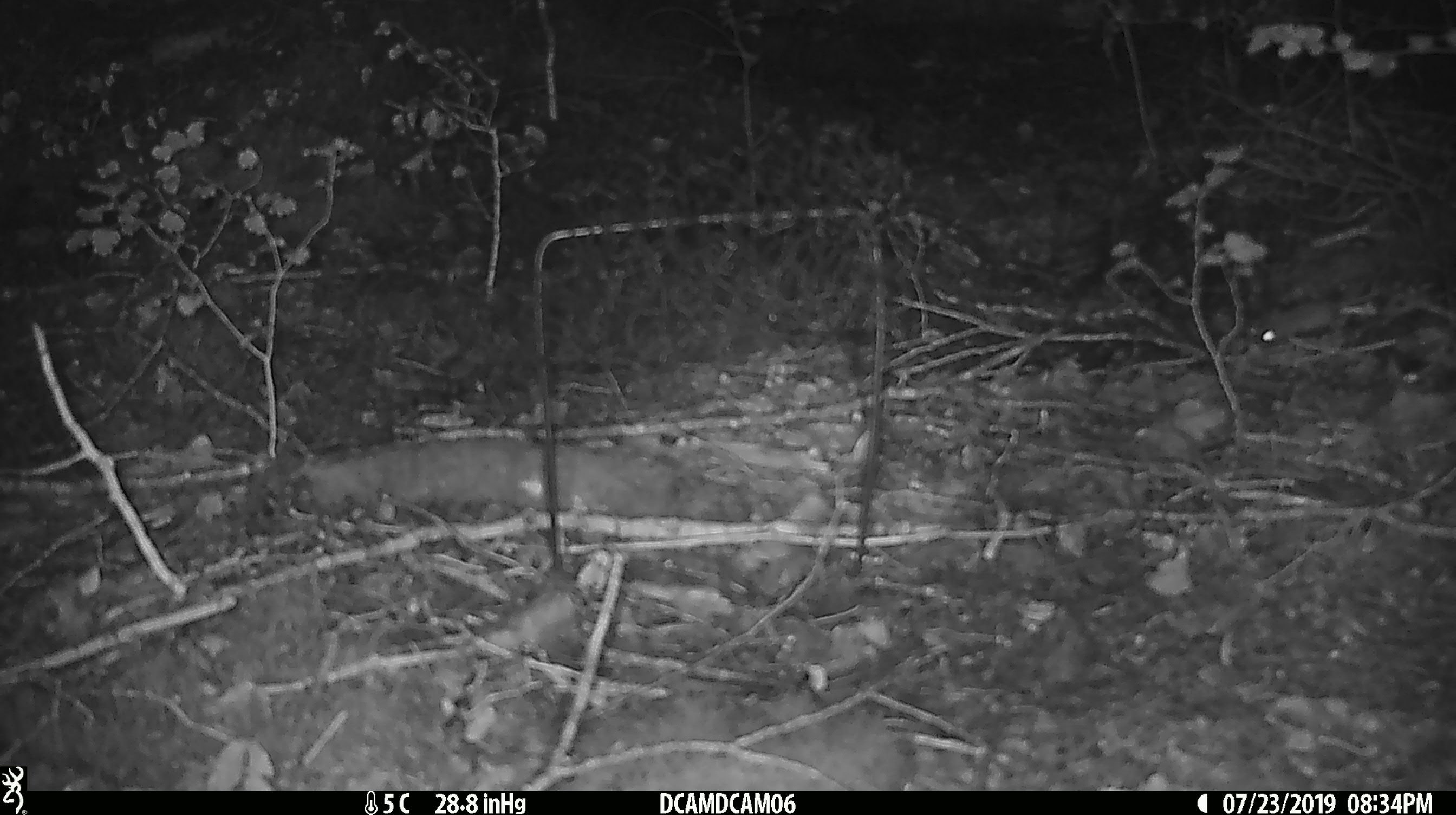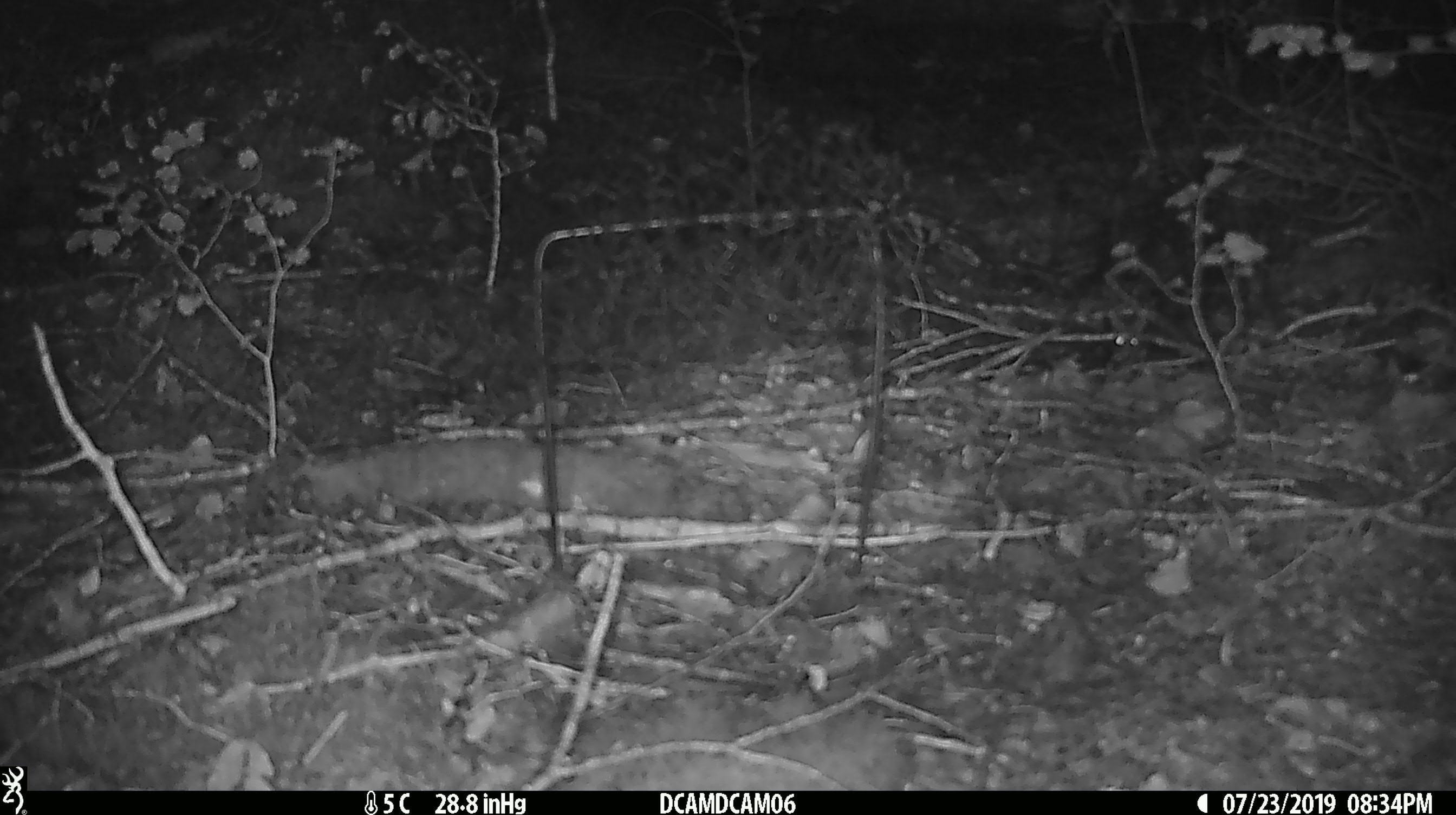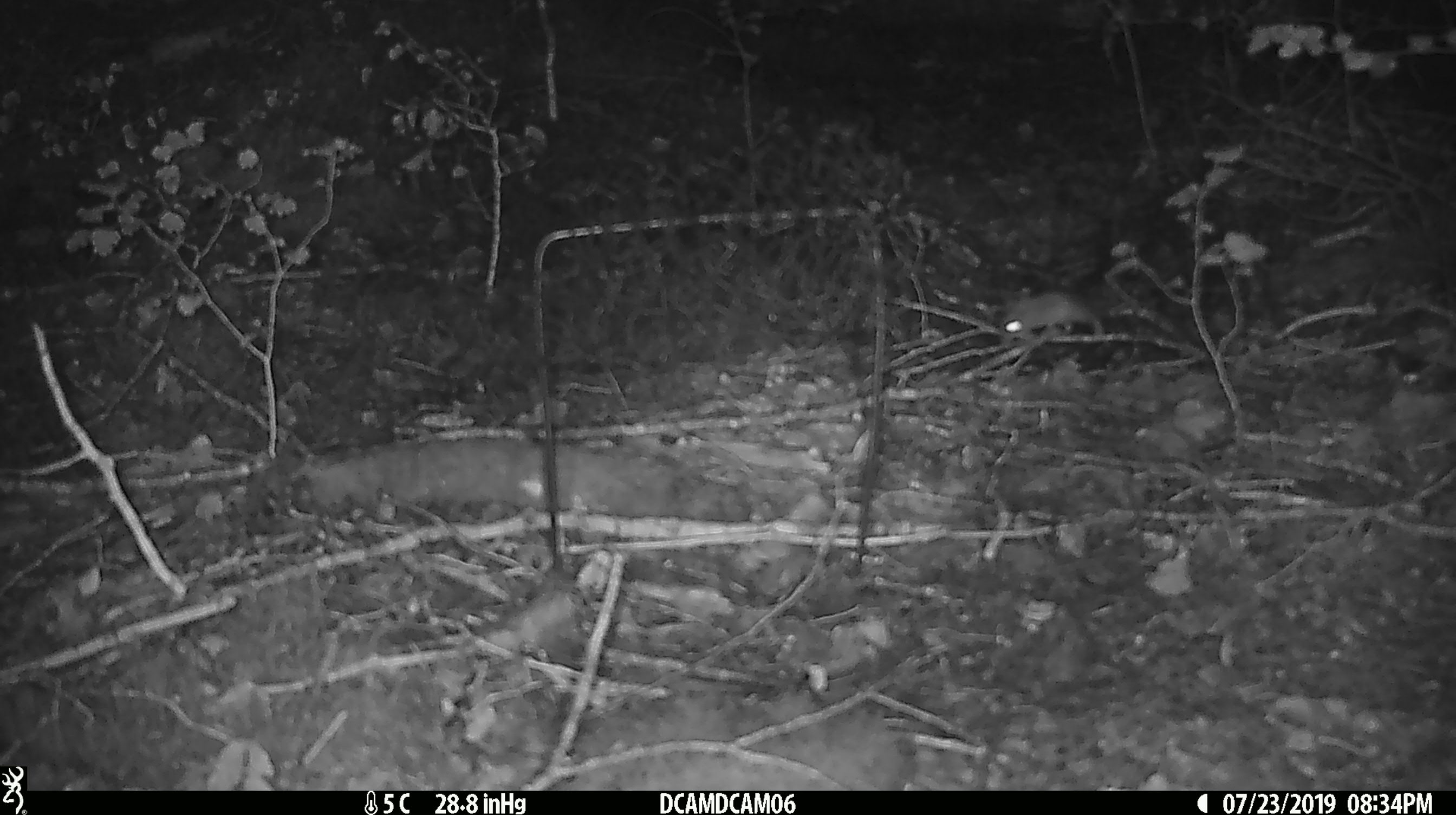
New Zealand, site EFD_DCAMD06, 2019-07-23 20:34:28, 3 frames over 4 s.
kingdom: Animalia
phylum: Chordata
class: Mammalia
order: Rodentia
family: Muridae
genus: Mus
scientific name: Mus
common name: mouse